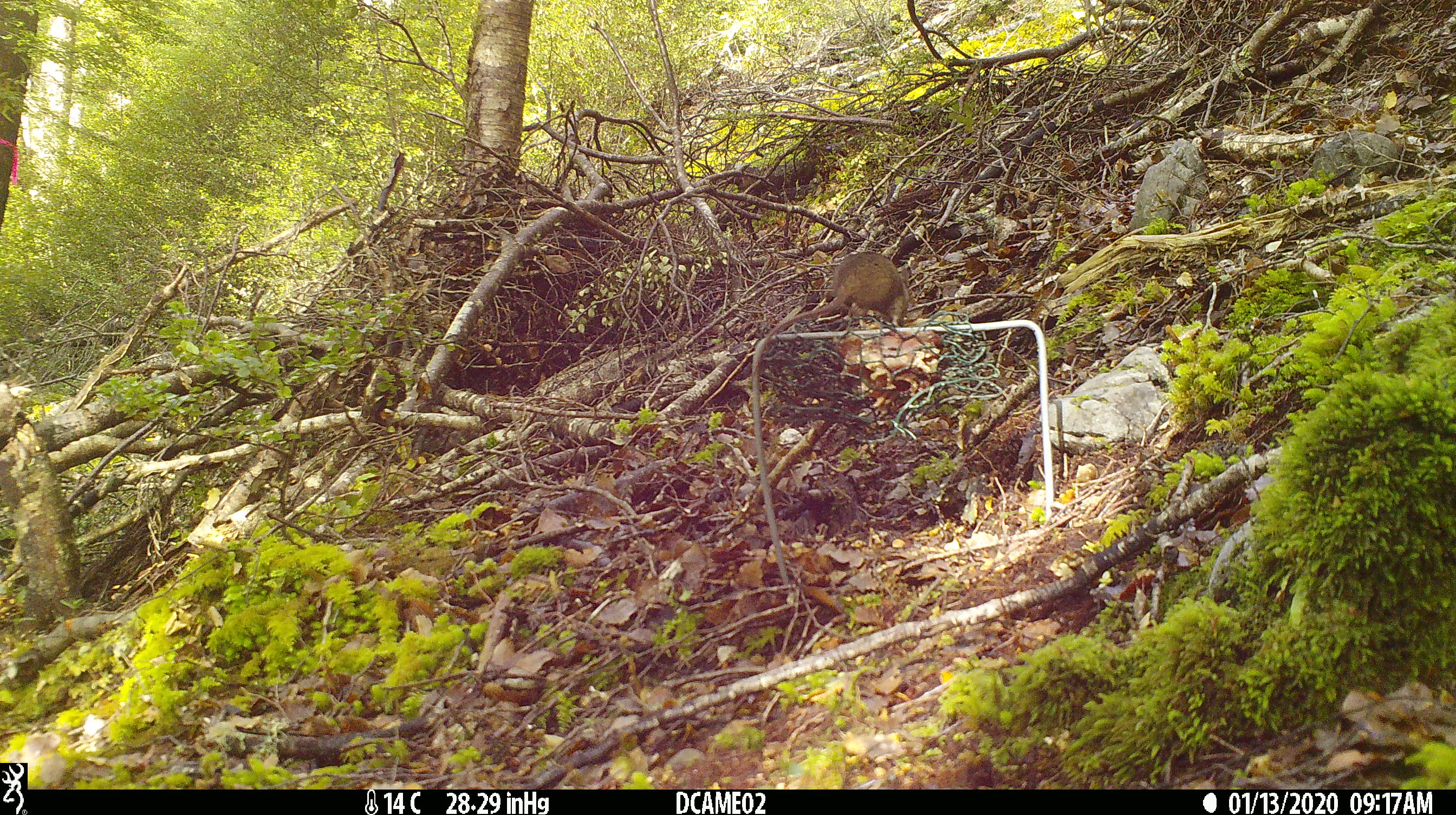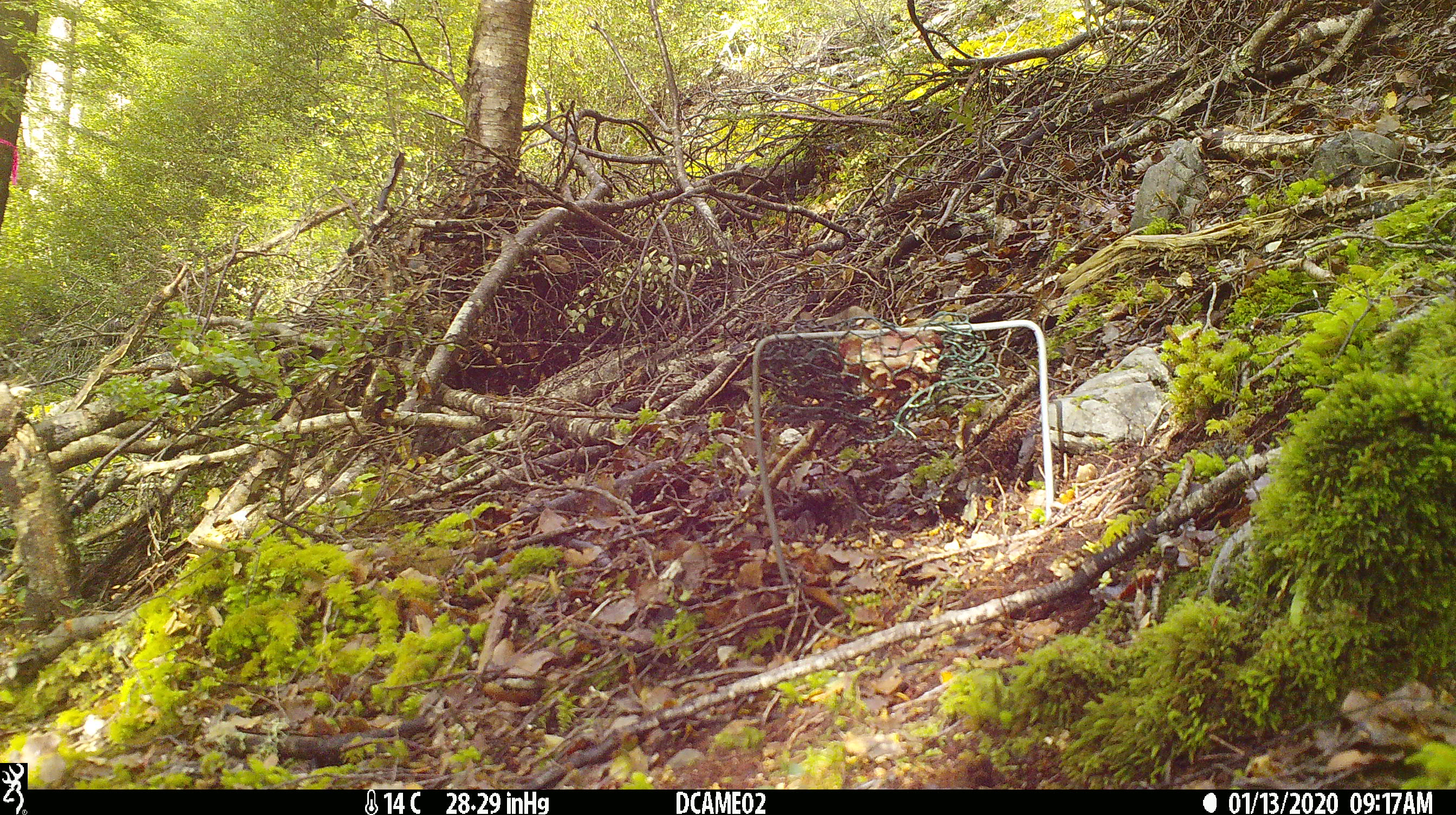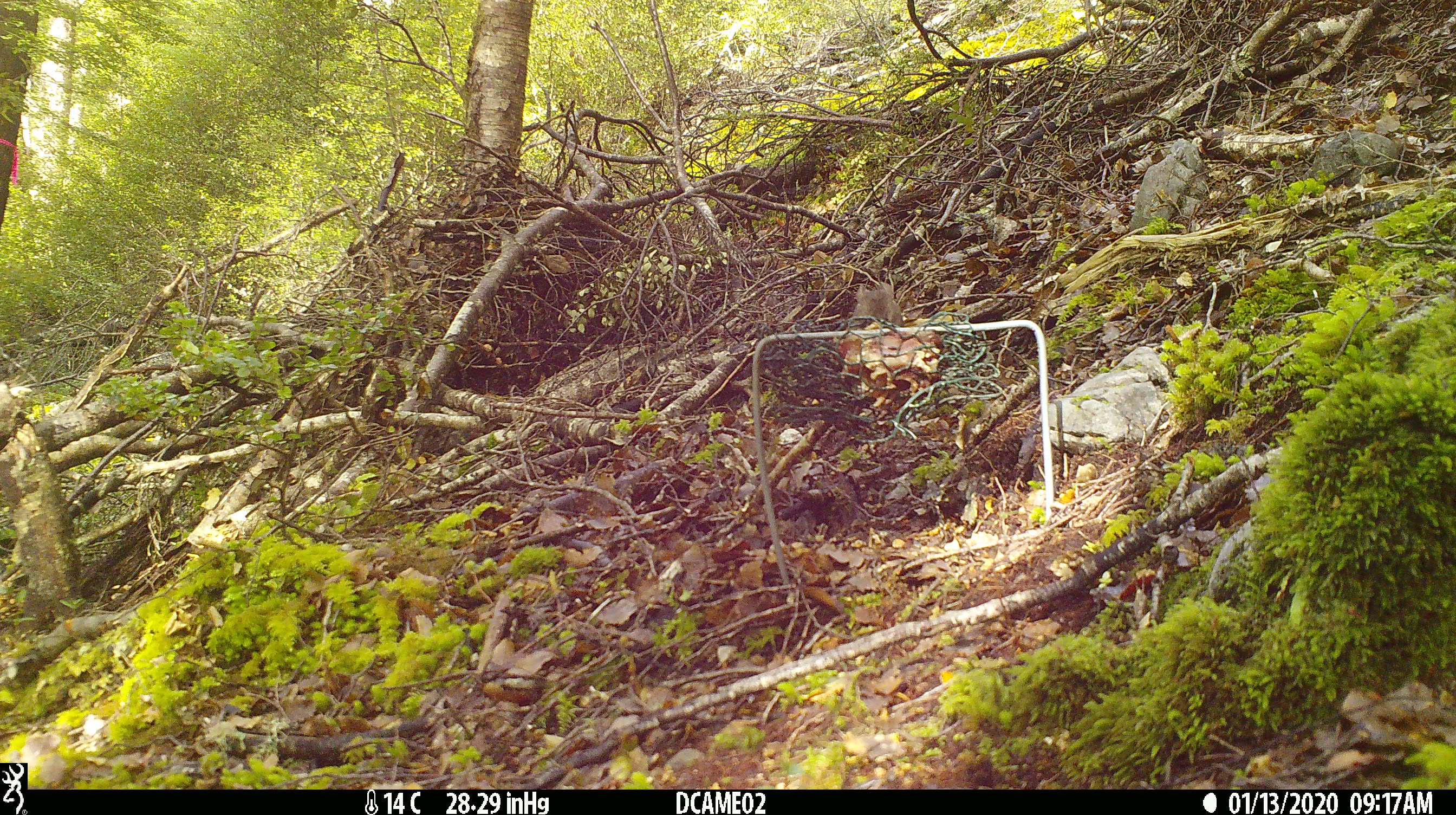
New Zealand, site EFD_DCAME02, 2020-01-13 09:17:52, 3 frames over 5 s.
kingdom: Animalia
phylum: Chordata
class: Mammalia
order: Rodentia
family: Muridae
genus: Mus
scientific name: Mus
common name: mouse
Mouse (Mus).